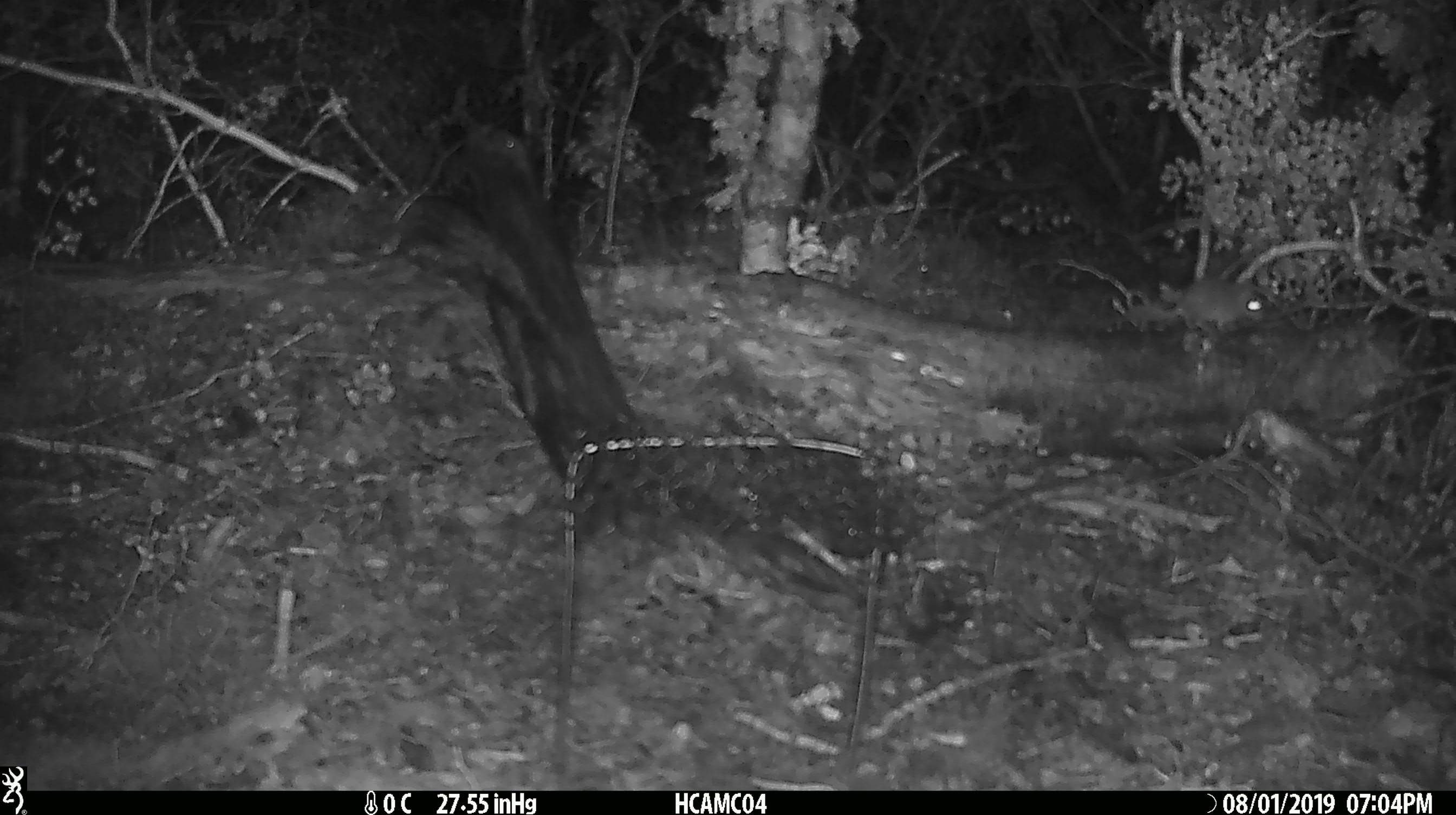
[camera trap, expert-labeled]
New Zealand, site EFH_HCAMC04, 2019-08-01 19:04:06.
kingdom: Animalia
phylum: Chordata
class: Mammalia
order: Rodentia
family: Muridae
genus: Mus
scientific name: Mus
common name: mouse